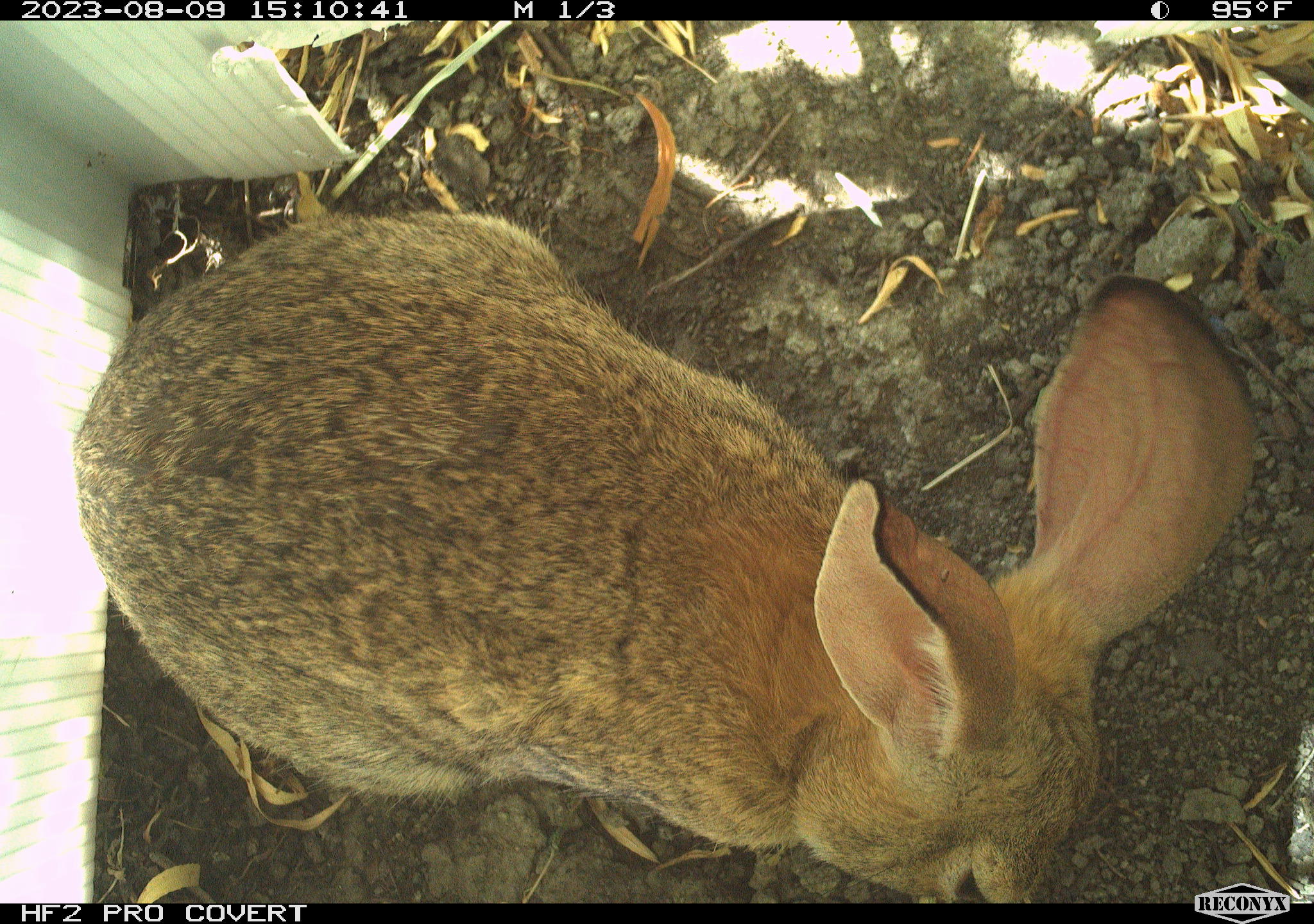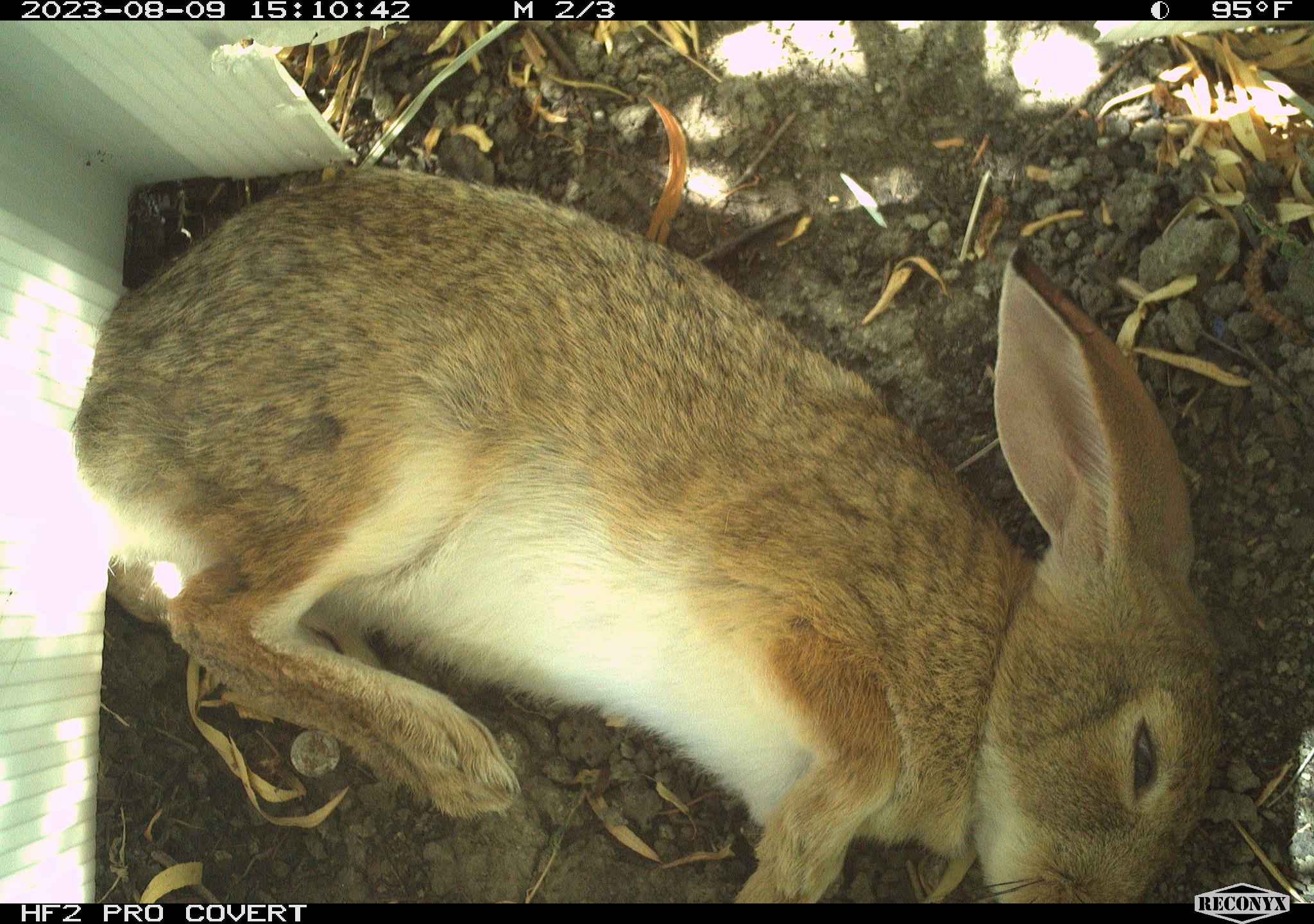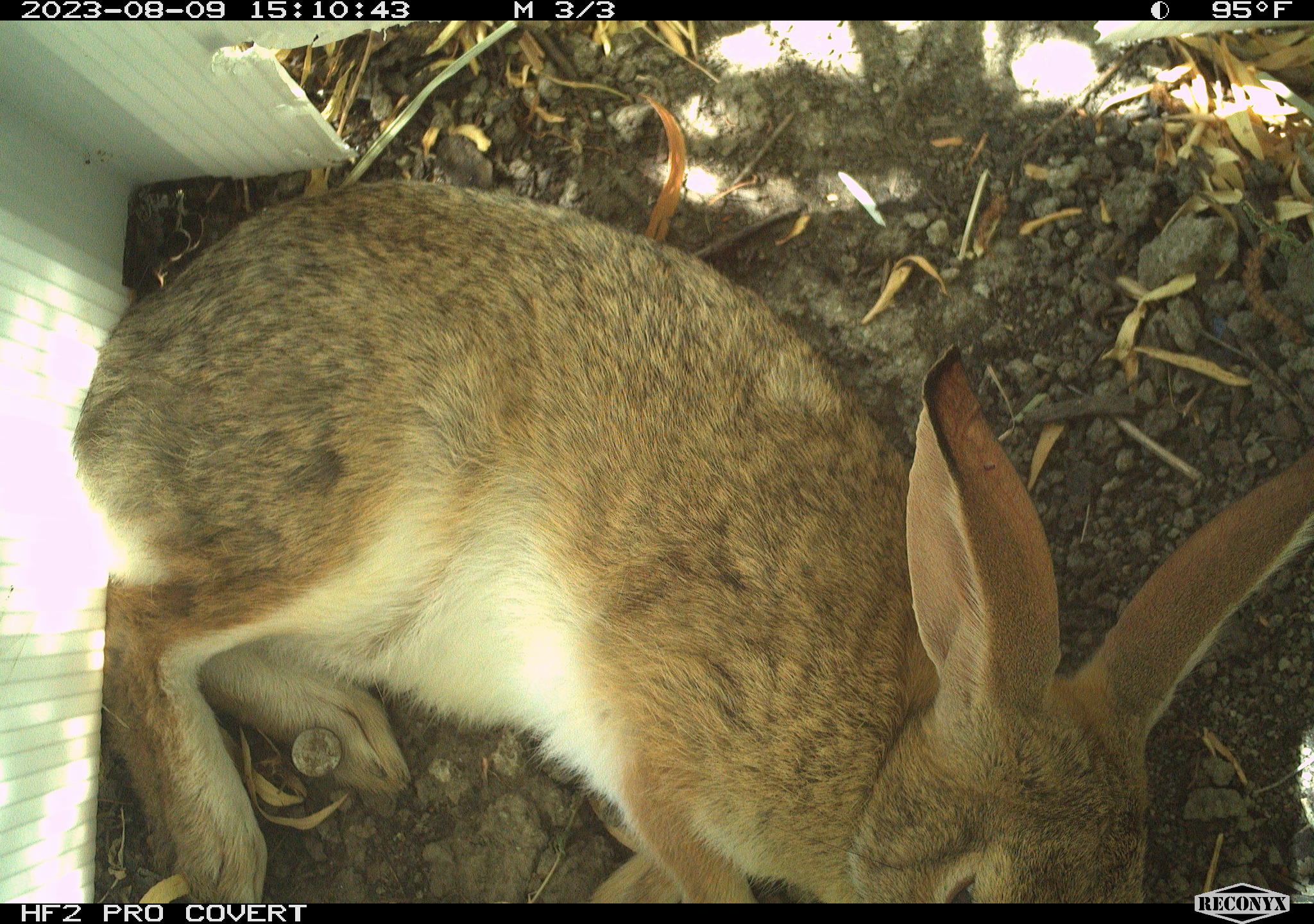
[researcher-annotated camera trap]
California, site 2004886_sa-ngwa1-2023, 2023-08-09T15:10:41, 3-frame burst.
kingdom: Animalia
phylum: Chordata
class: Mammalia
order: Lagomorpha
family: Leporidae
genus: Sylvilagus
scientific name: Sylvilagus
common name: cottontail rabbits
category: sylvilagus species